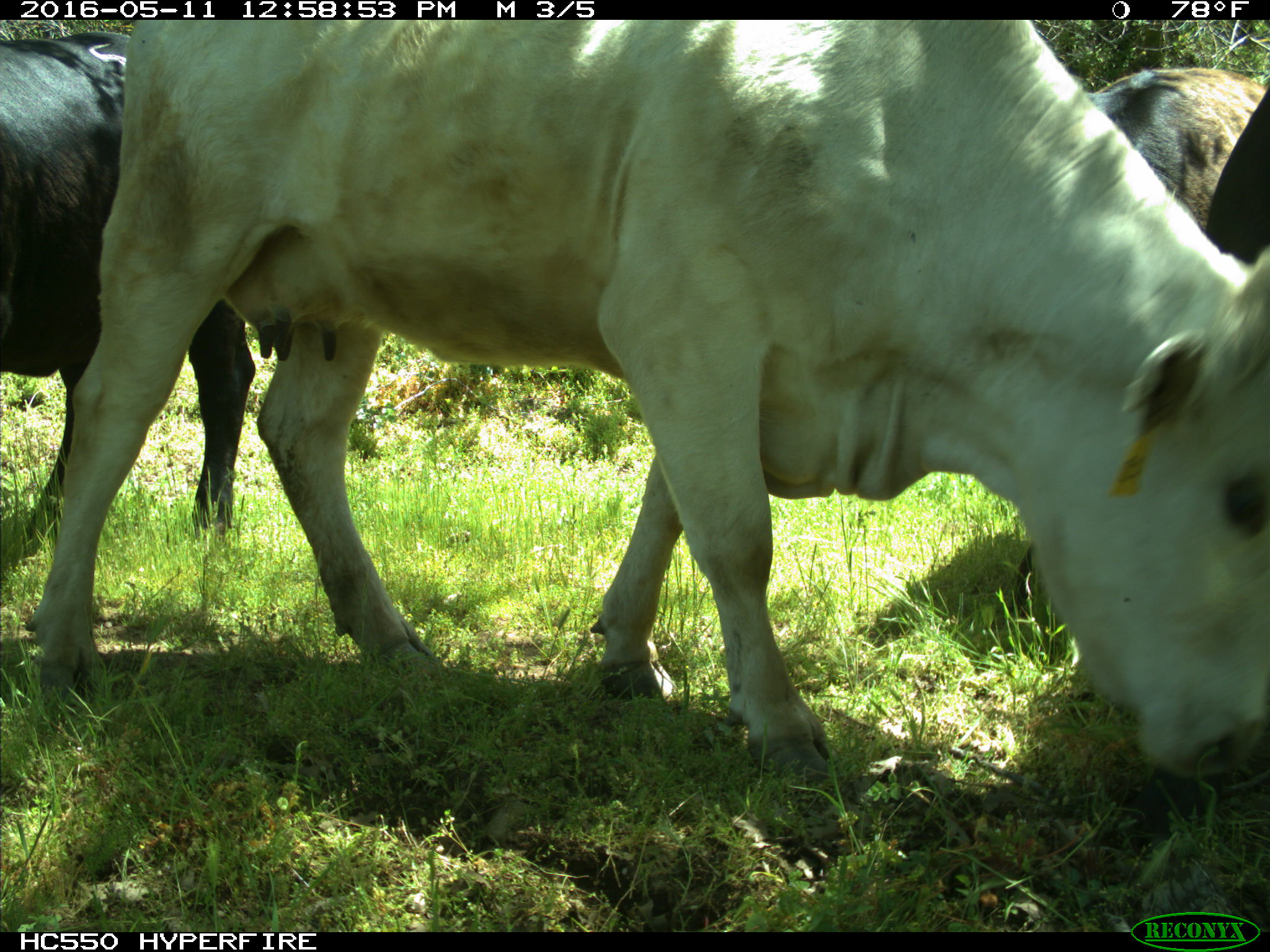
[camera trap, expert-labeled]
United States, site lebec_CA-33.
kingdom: Animalia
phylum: Chordata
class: Mammalia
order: Artiodactyla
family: Bovidae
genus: Bos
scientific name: Bos taurus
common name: domestic cow